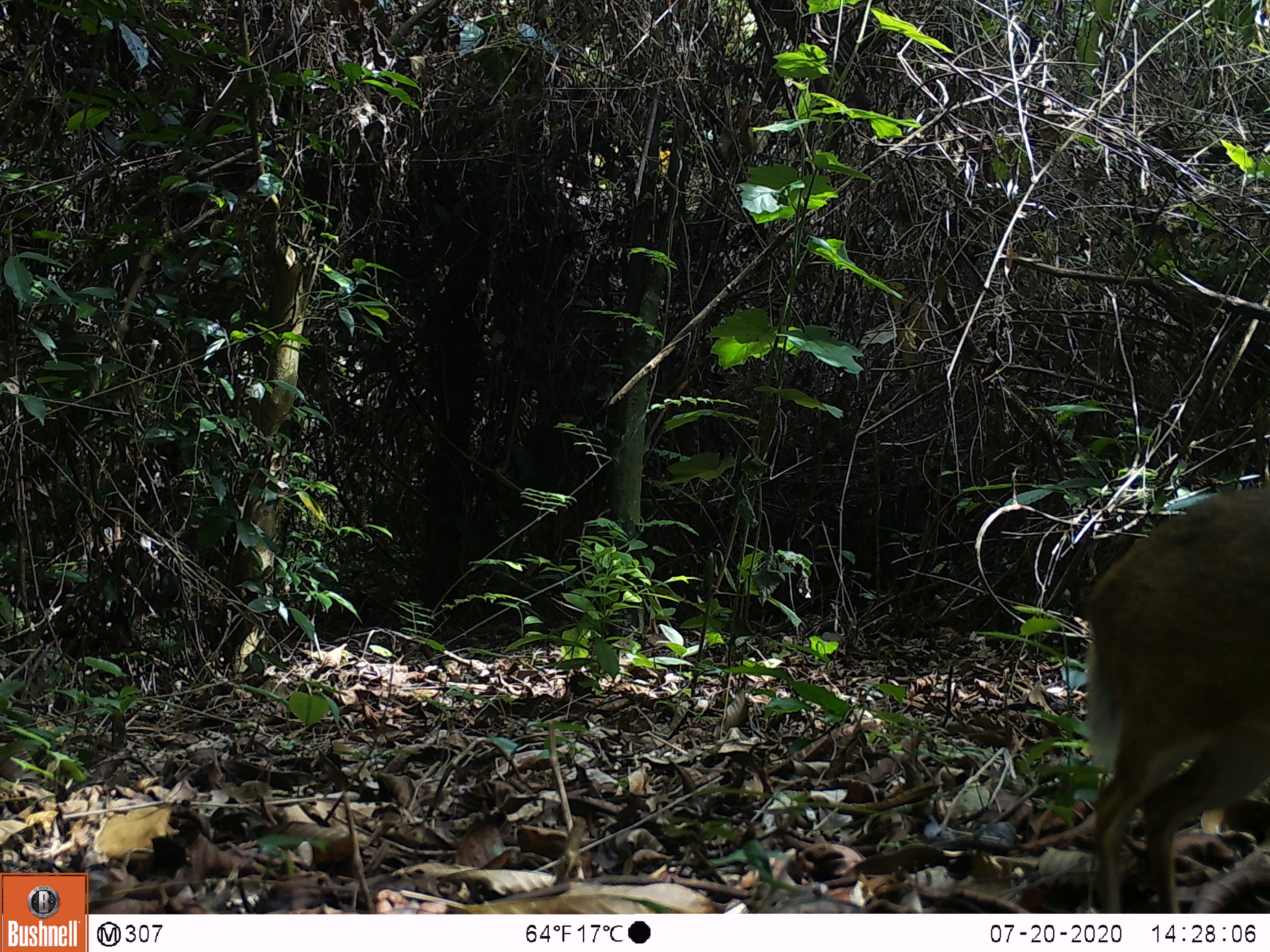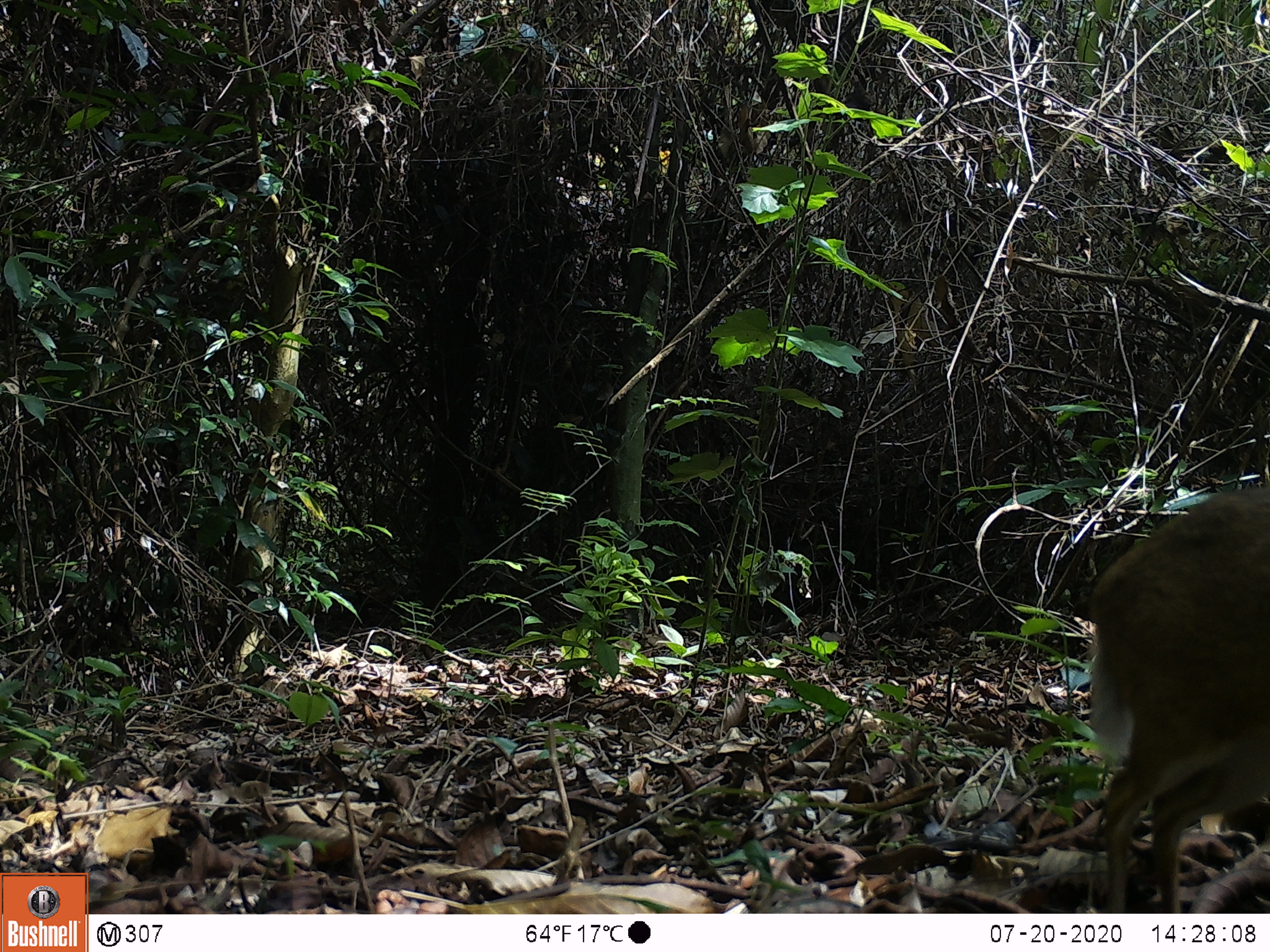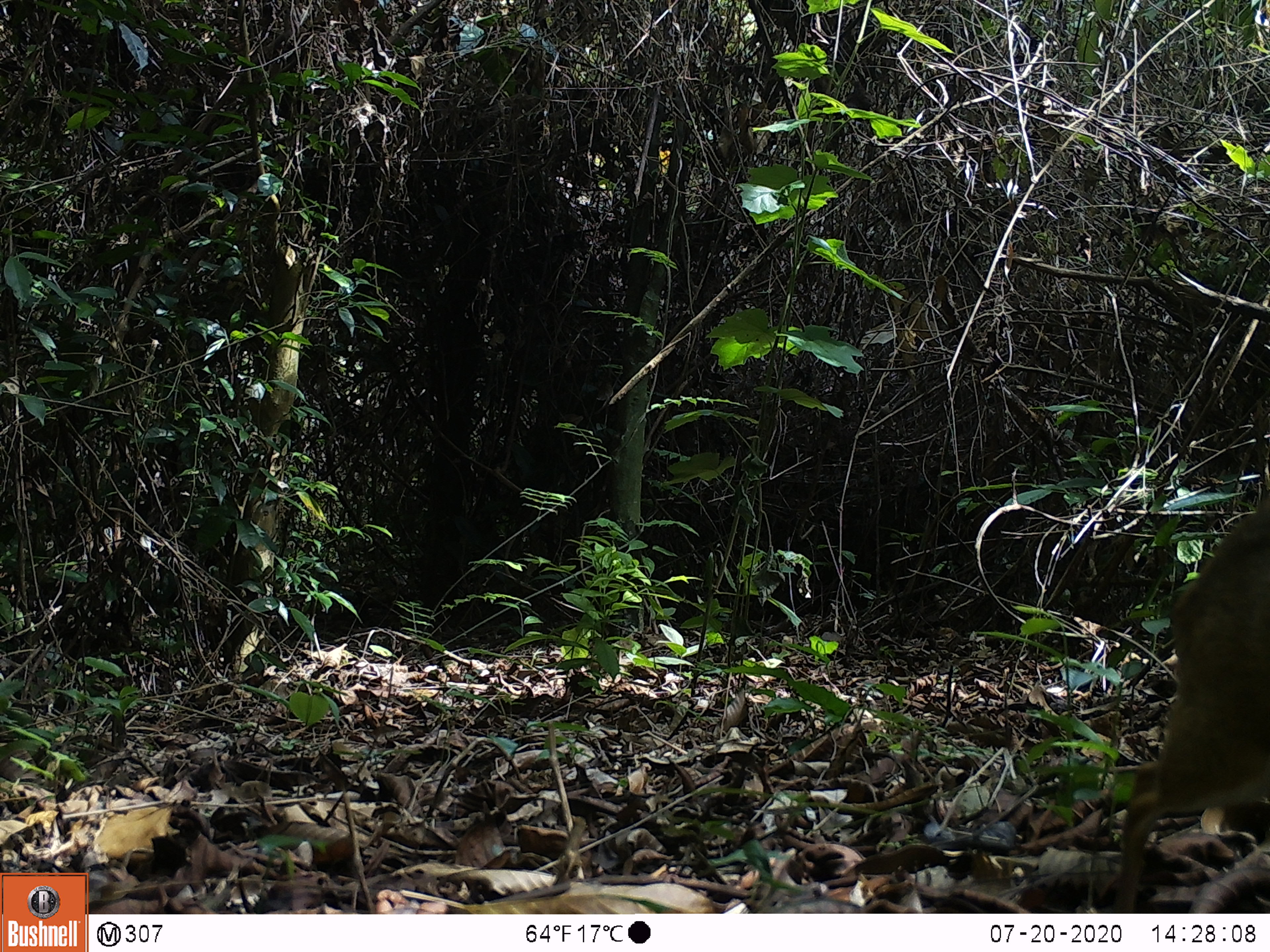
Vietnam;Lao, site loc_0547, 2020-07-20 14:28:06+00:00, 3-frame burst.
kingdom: Animalia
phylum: Chordata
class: Mammalia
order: Artiodactyla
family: Tragulidae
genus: Moschiola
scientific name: Moschiola meminna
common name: chevrotain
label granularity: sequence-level